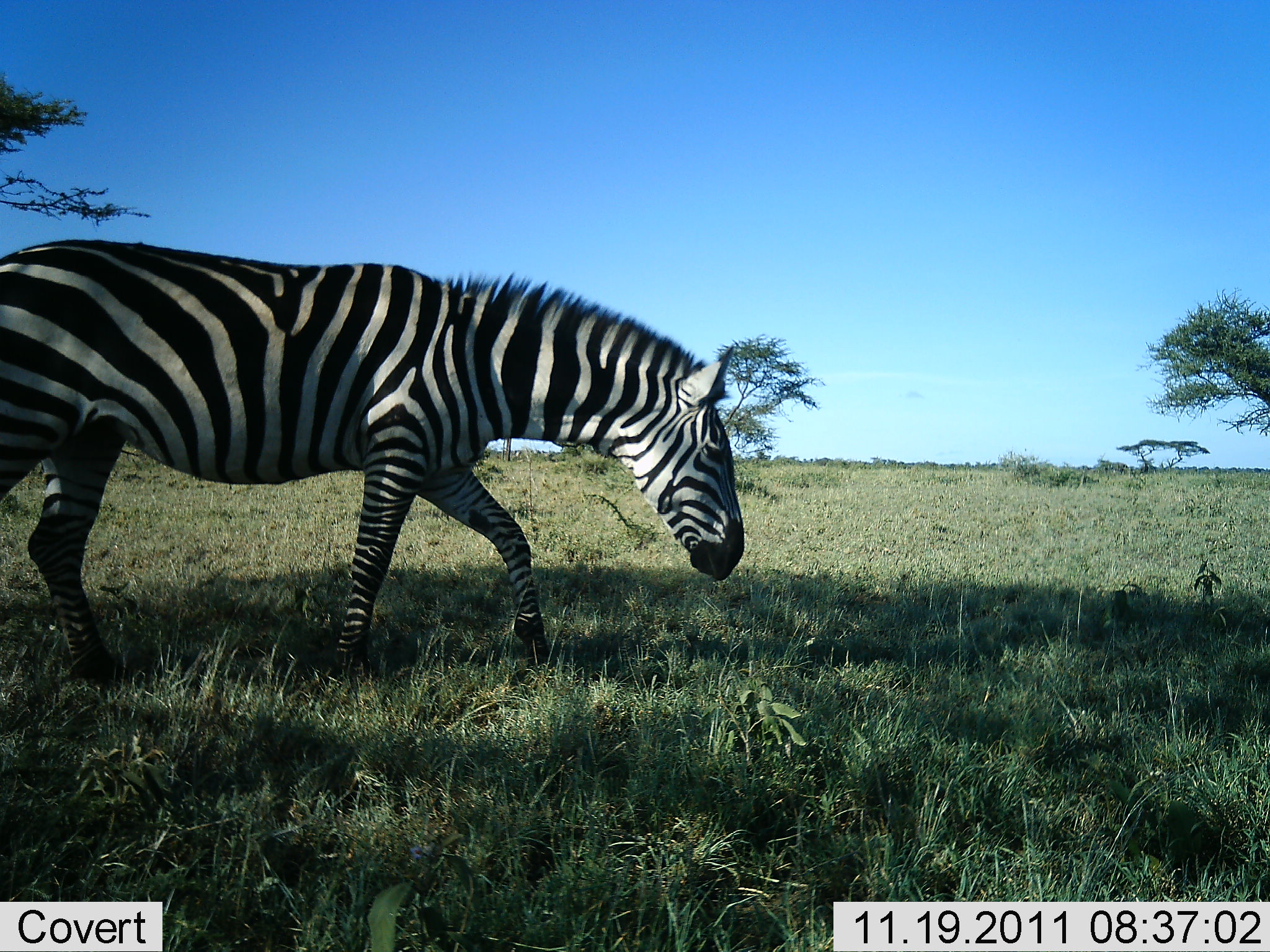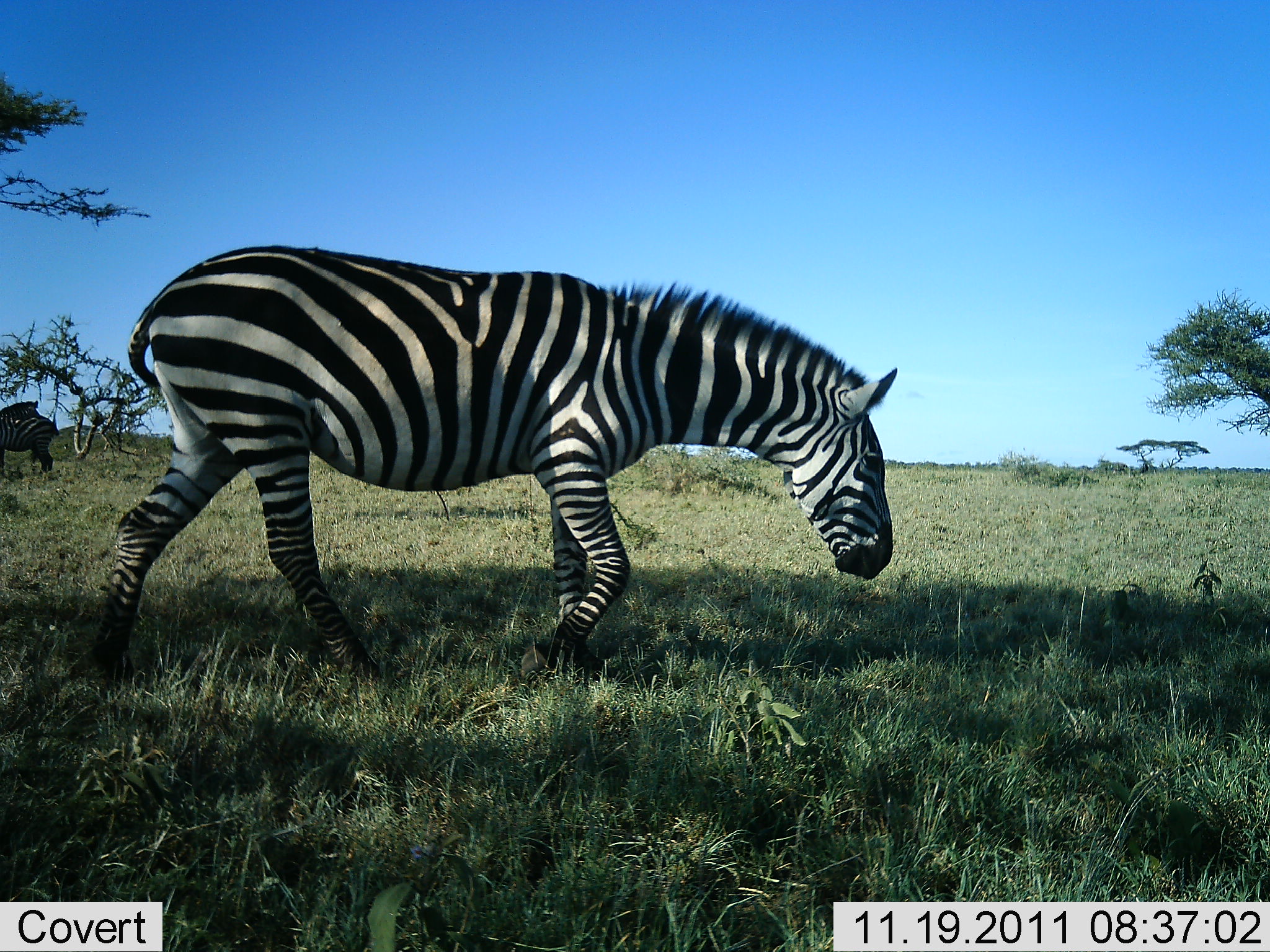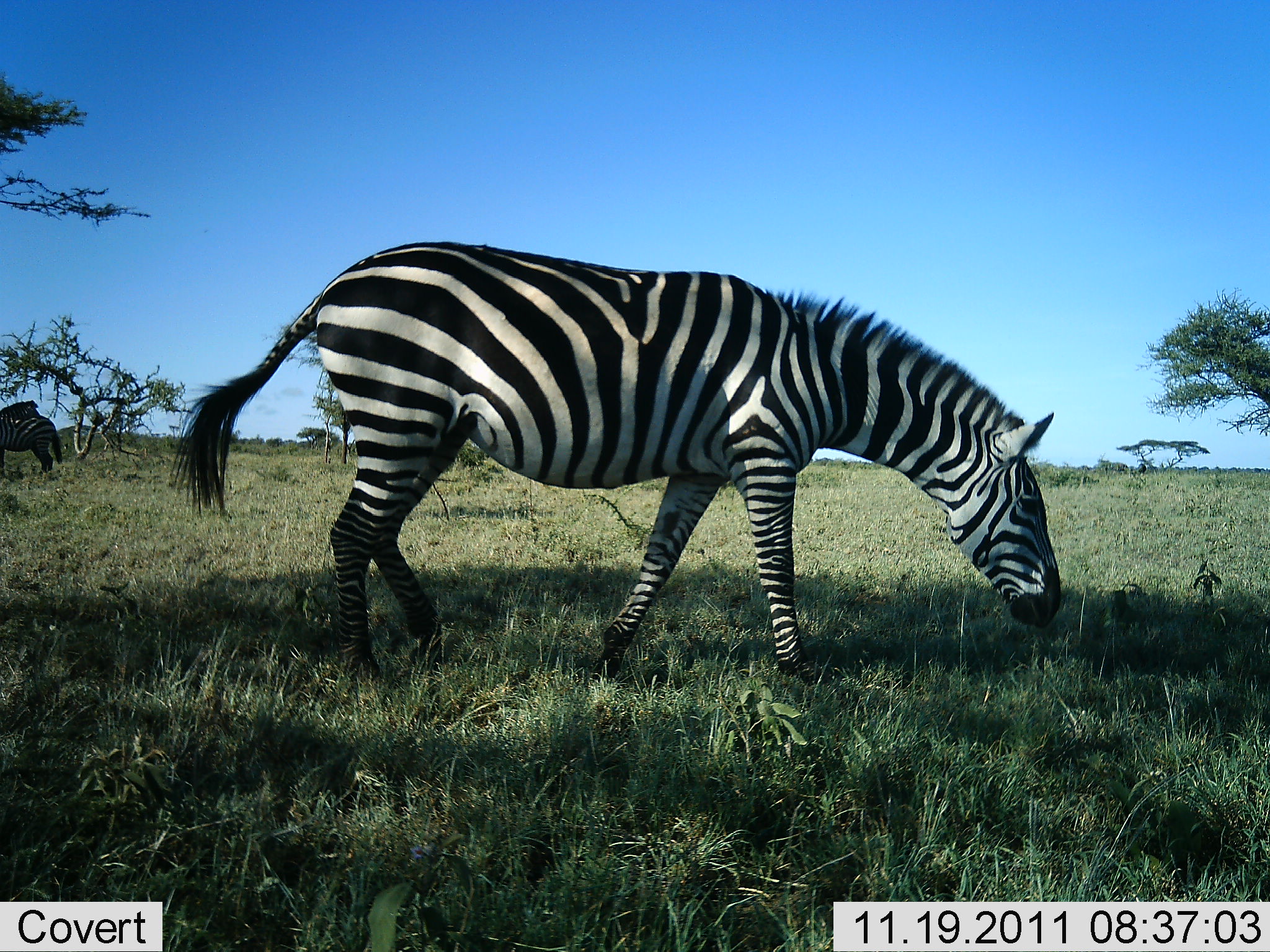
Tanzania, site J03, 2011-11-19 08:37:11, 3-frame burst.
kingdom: Animalia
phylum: Chordata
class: Mammalia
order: Perissodactyla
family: Equidae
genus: Equus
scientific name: Equus quagga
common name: plains zebra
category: zebra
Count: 2.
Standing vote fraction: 44%.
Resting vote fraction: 0%.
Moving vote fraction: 81%.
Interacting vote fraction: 12%.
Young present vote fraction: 0%.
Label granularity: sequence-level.